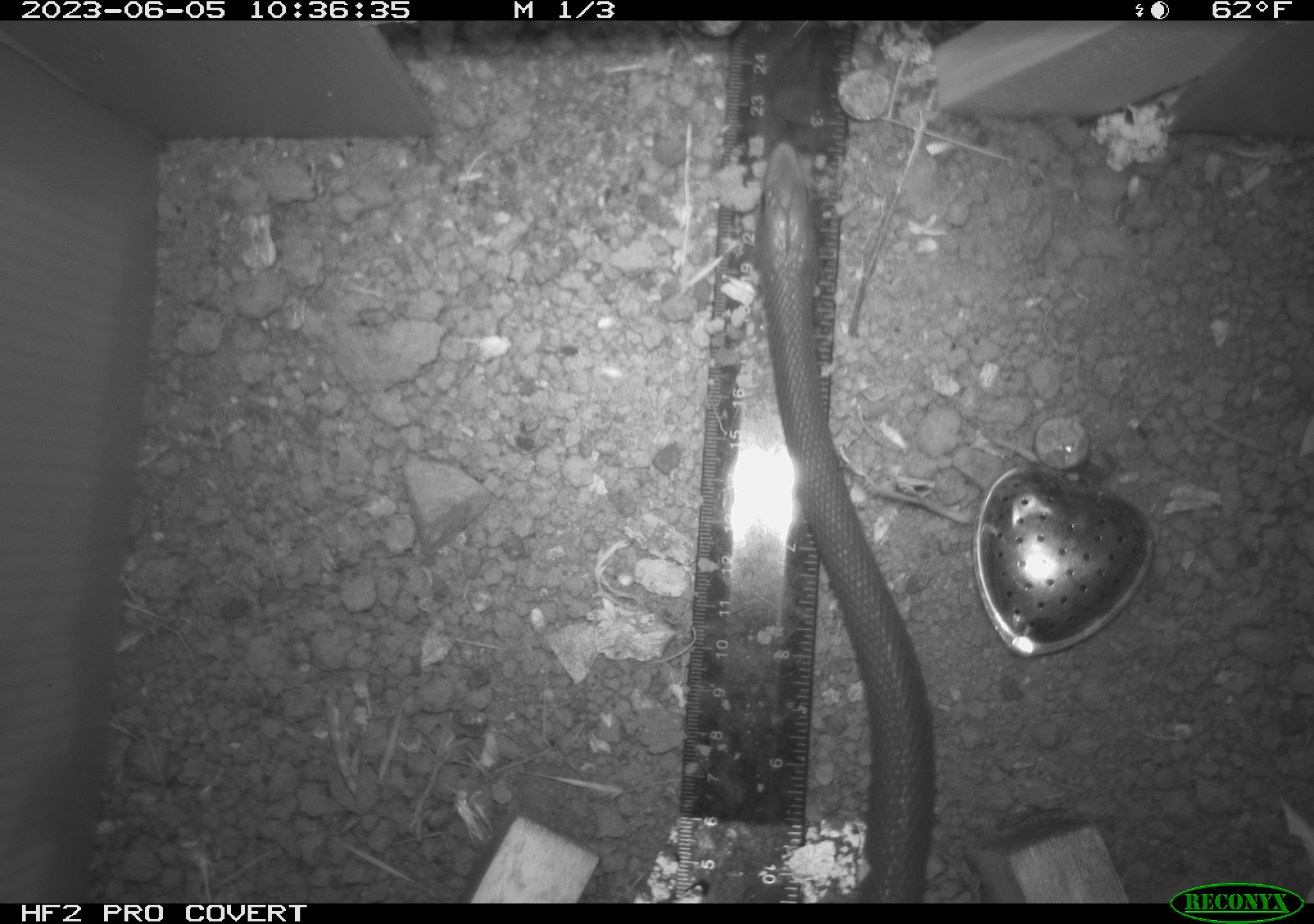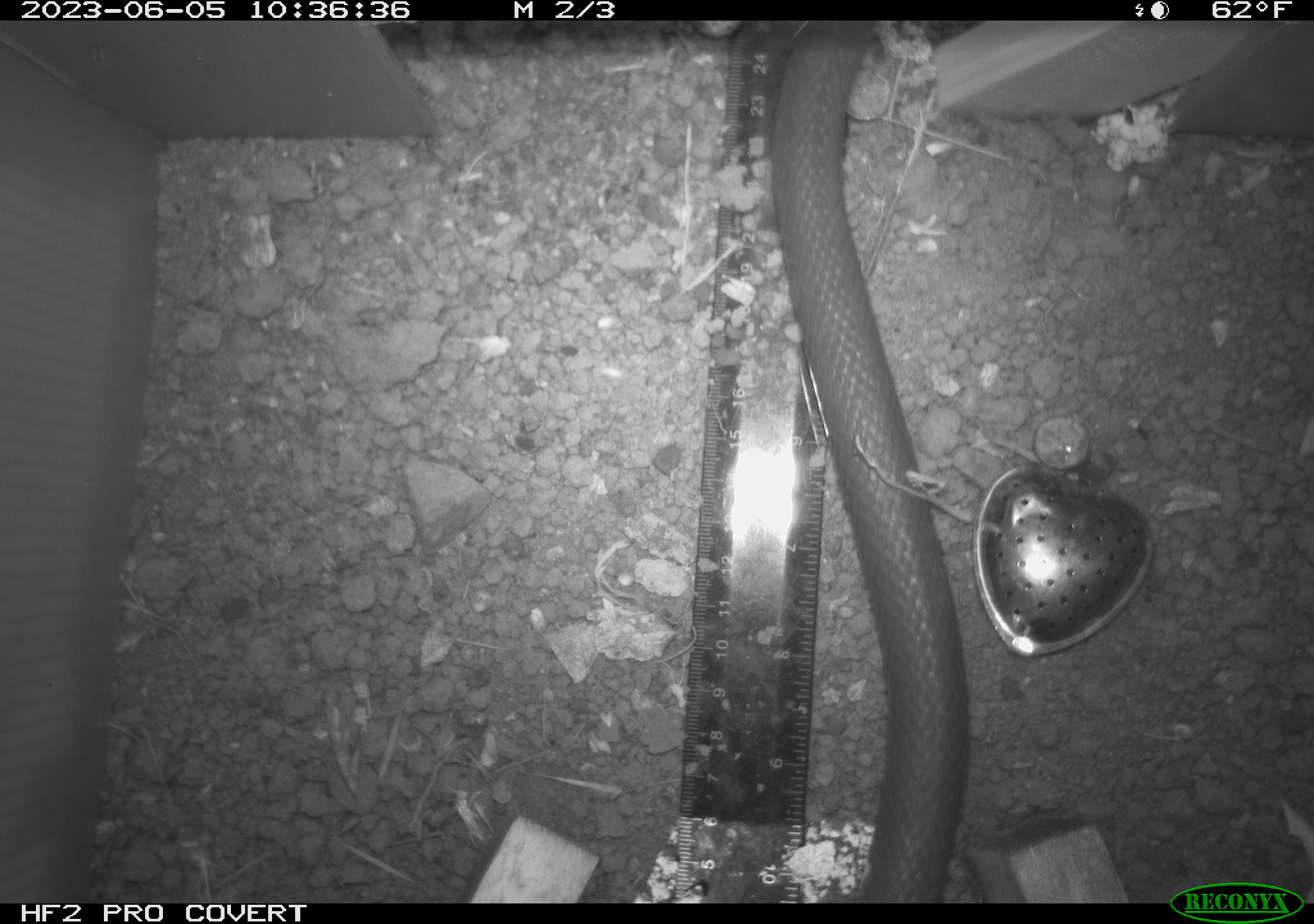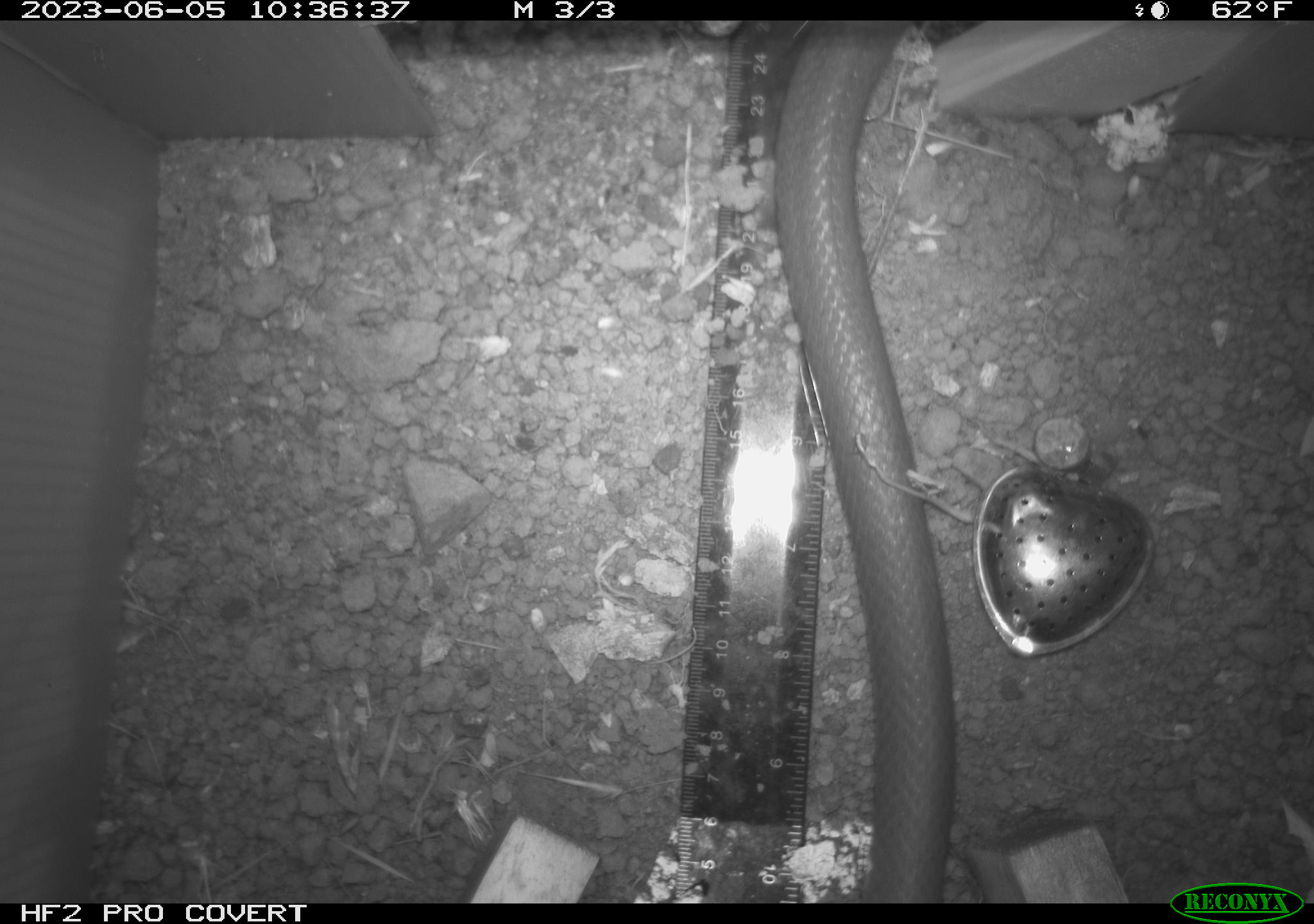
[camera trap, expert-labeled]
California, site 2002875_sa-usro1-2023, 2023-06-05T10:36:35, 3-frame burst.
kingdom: Animalia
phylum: Chordata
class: Reptilia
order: Squamata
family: Colubridae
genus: Coluber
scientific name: Coluber constrictor mormon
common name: western yellow-bellied racer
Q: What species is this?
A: Western yellow-bellied racer (Coluber constrictor mormon).